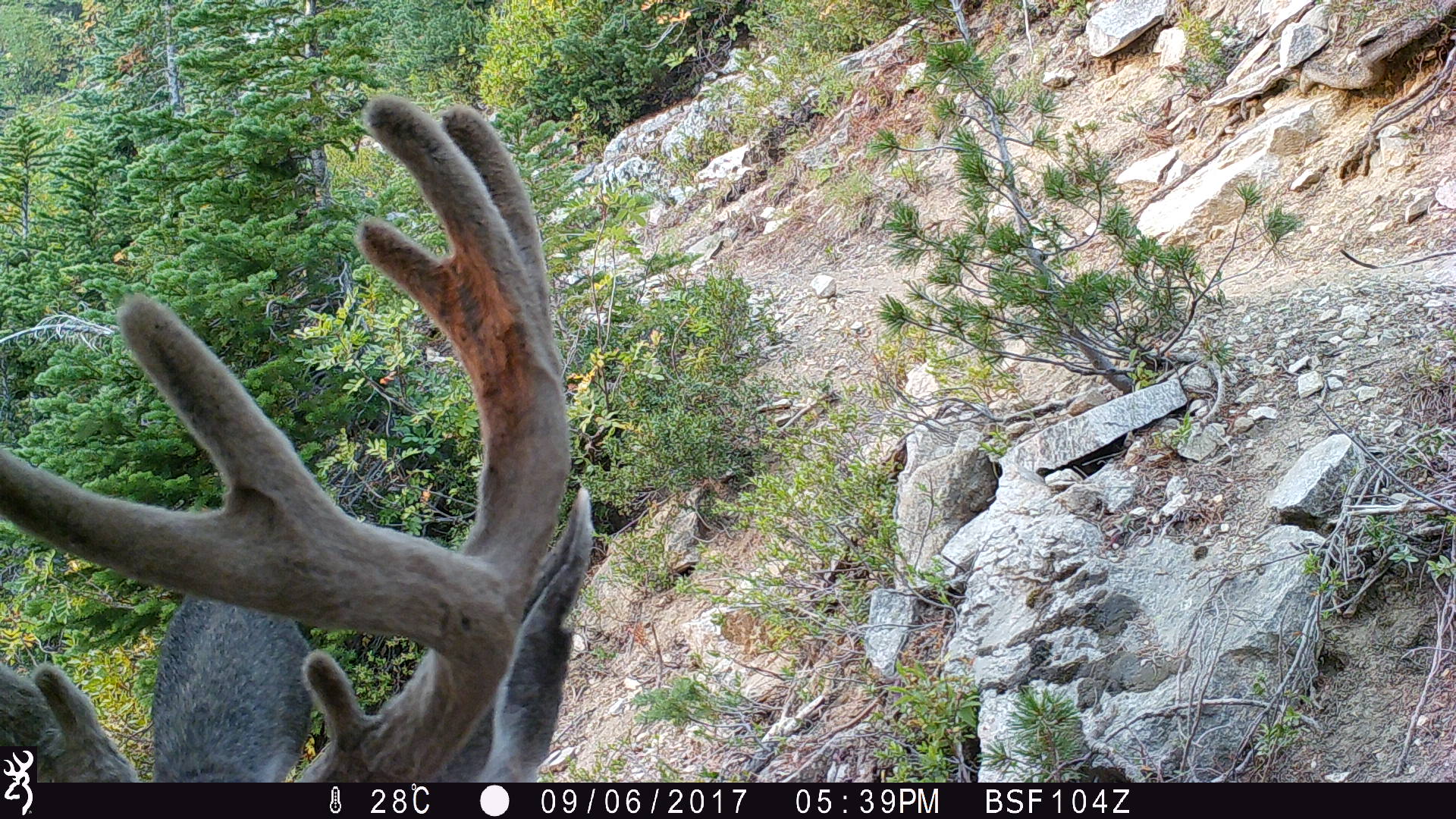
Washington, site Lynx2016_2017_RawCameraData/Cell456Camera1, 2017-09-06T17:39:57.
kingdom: Animalia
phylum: Chordata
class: Mammalia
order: Artiodactyla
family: Cervidae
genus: Odocoileus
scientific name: Odocoileus hemionus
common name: mule deer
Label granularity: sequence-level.